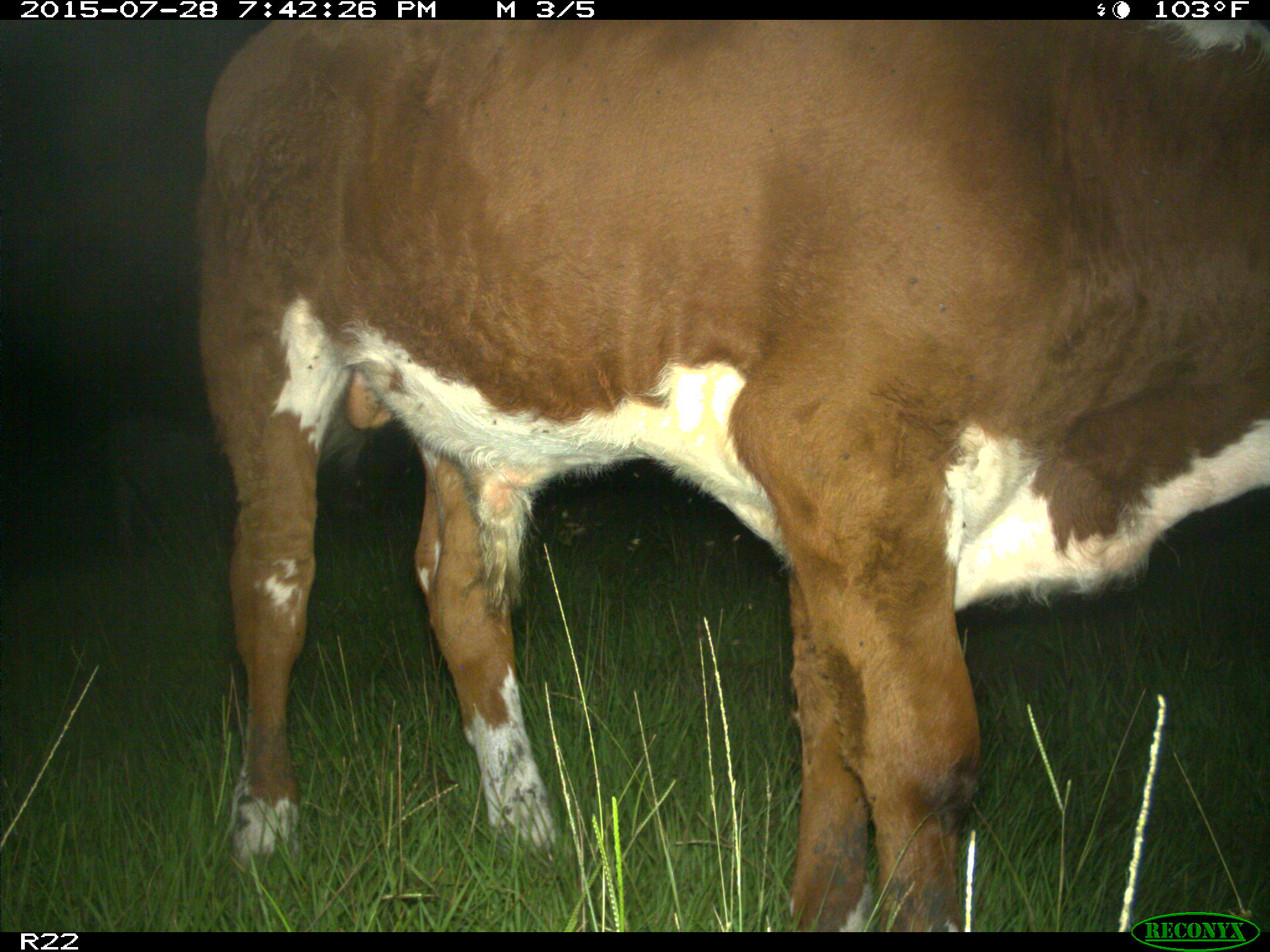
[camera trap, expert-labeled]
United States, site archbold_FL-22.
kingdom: Animalia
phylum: Chordata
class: Mammalia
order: Artiodactyla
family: Bovidae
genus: Bos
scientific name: Bos taurus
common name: domestic cow